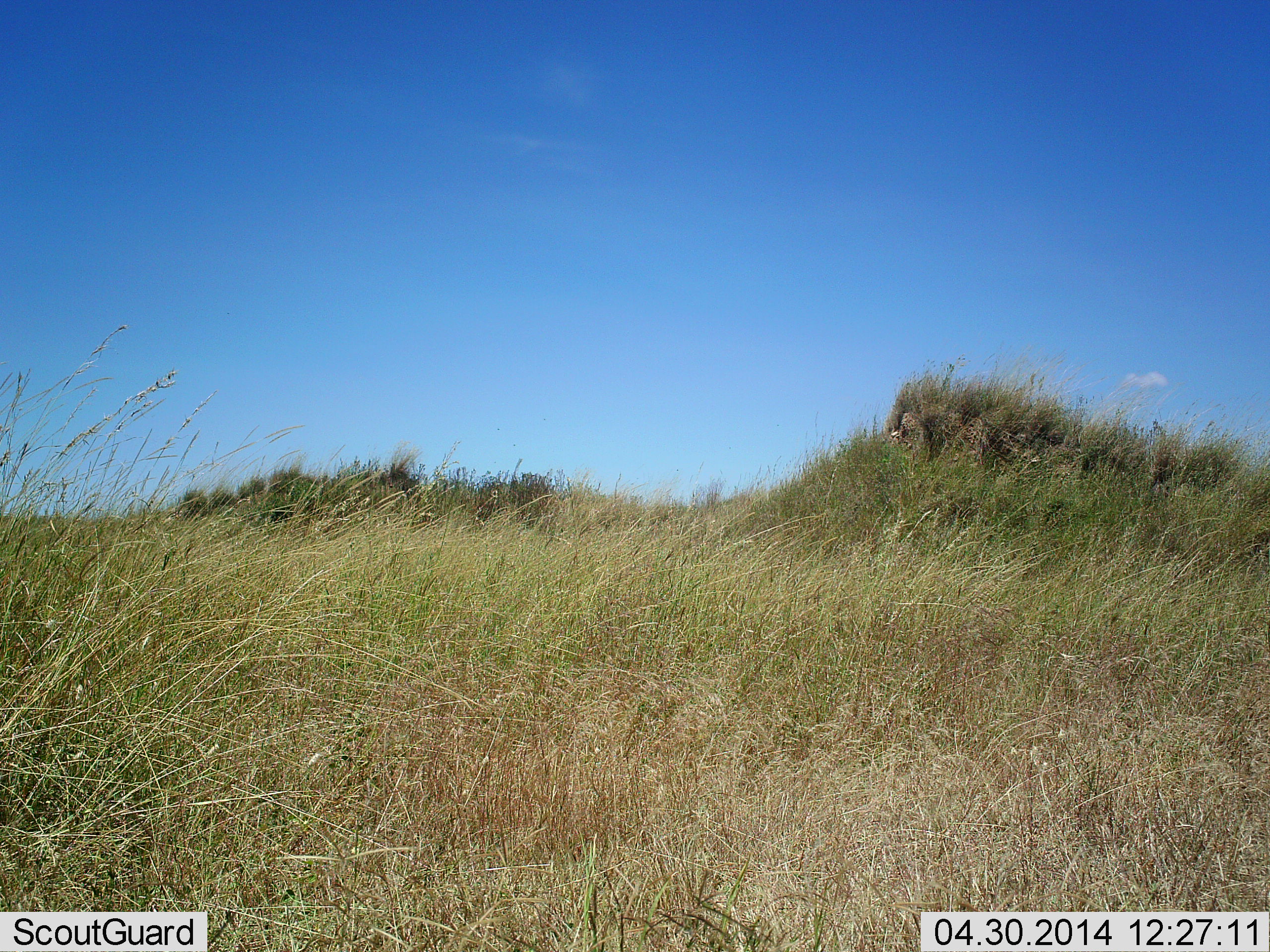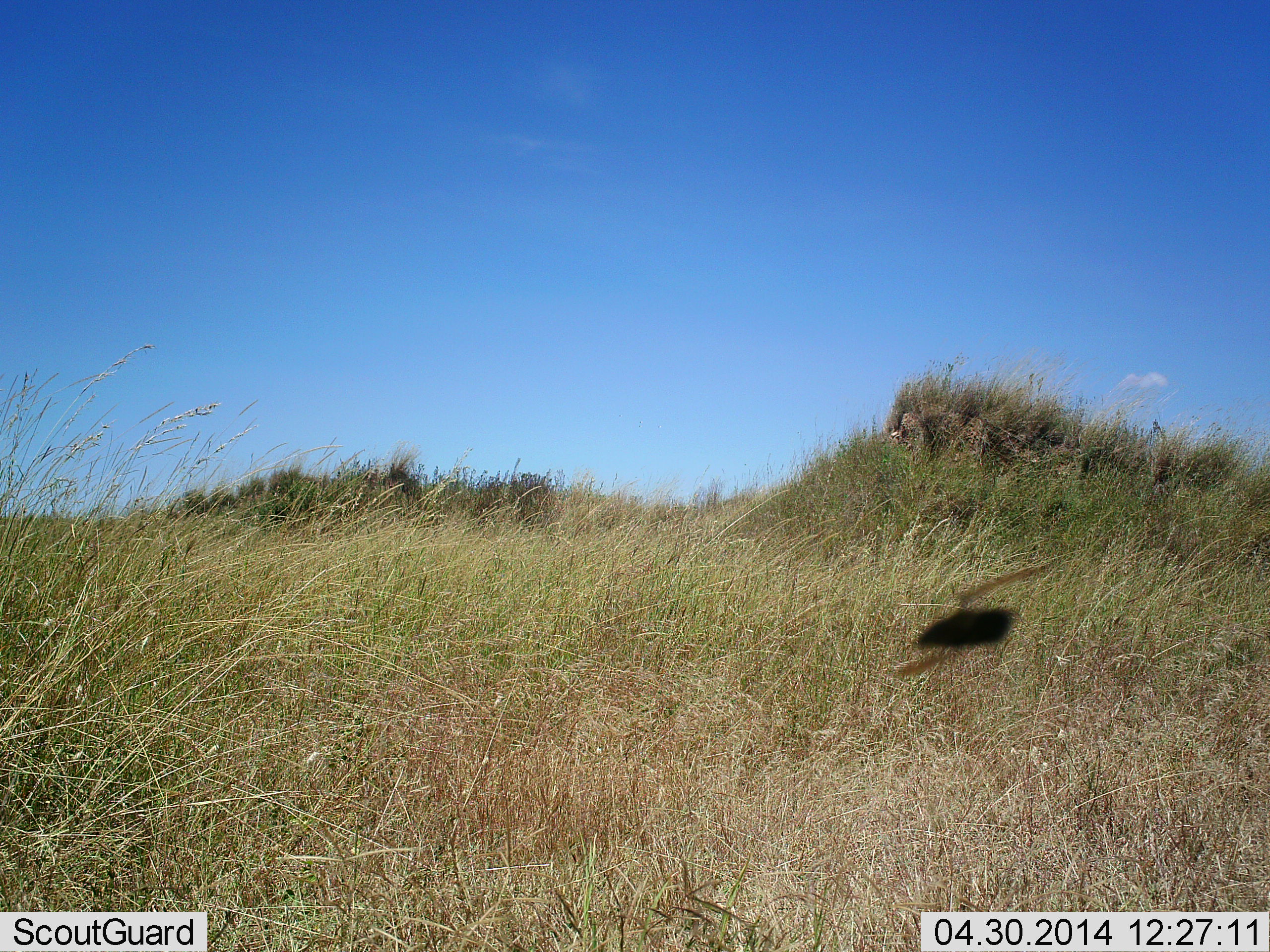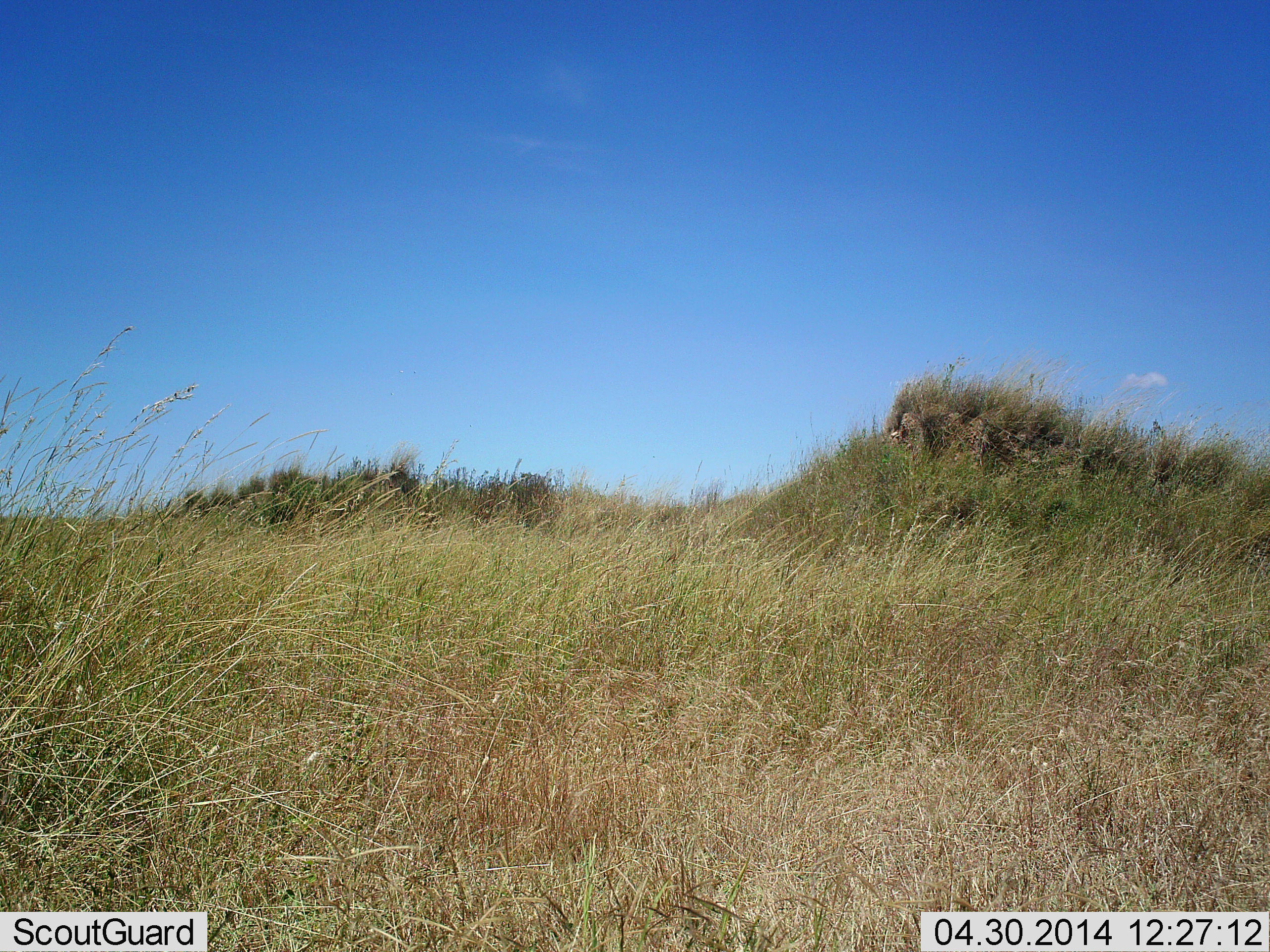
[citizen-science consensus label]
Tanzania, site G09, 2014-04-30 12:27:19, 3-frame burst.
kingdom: Animalia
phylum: Arthropoda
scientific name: Arthropoda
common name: arthropods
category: insectspider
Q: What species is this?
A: Insectspider (arthropods) (Arthropoda).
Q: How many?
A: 1.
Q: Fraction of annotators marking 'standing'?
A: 0%.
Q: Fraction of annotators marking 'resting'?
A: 0%.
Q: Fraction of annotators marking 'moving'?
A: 100%.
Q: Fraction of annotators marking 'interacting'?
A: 0%.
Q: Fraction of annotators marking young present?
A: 0%.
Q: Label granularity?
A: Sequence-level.